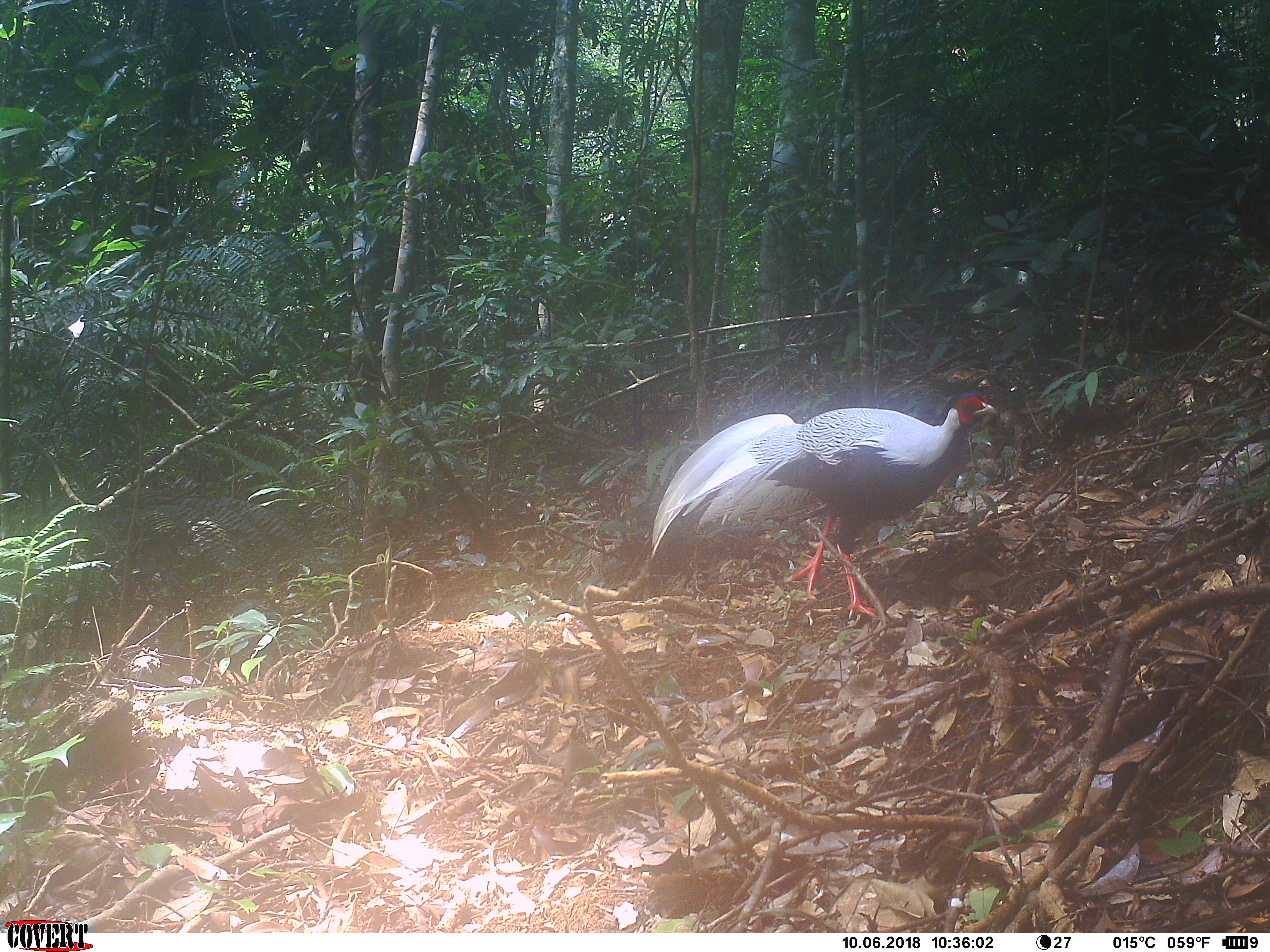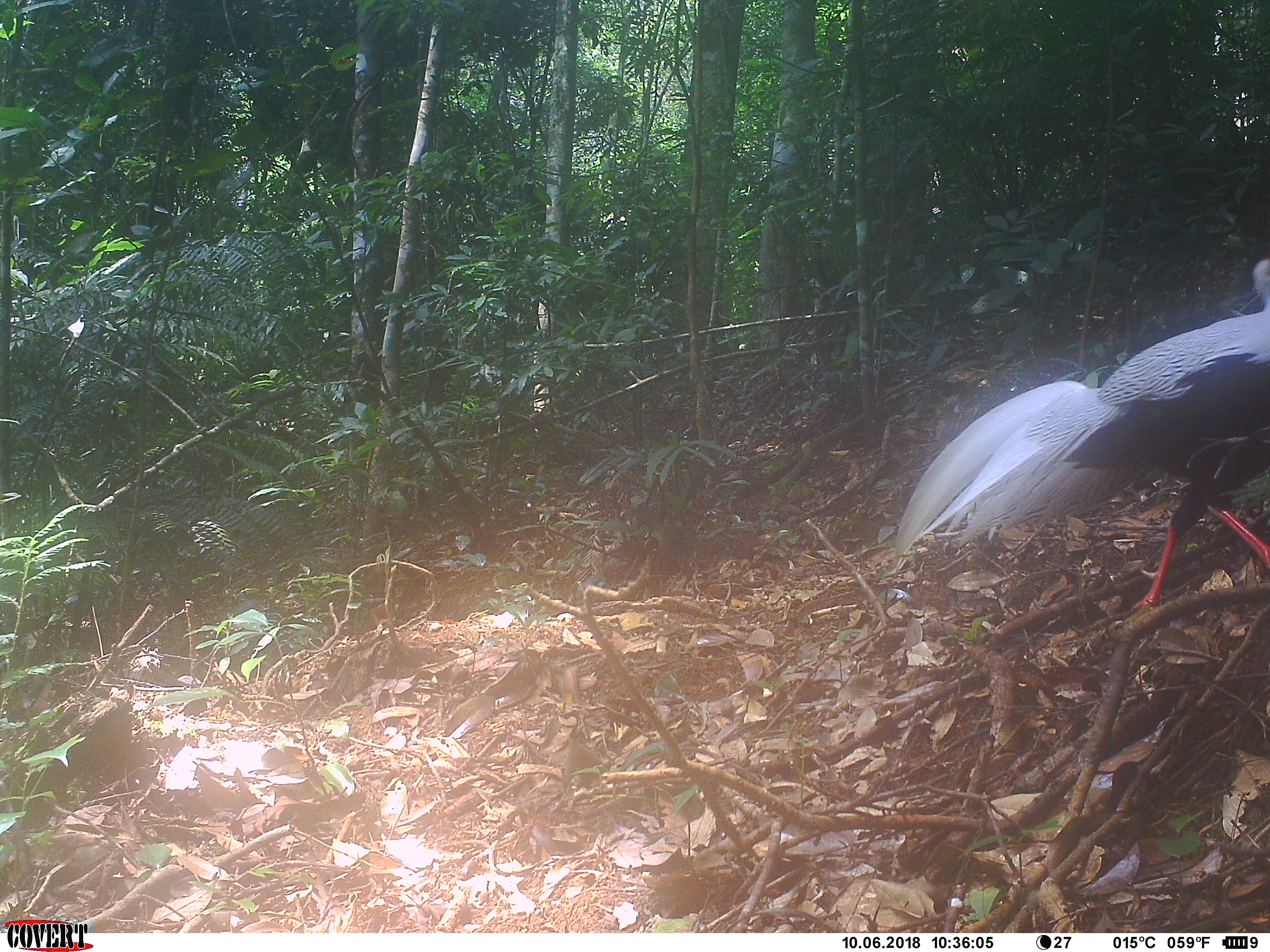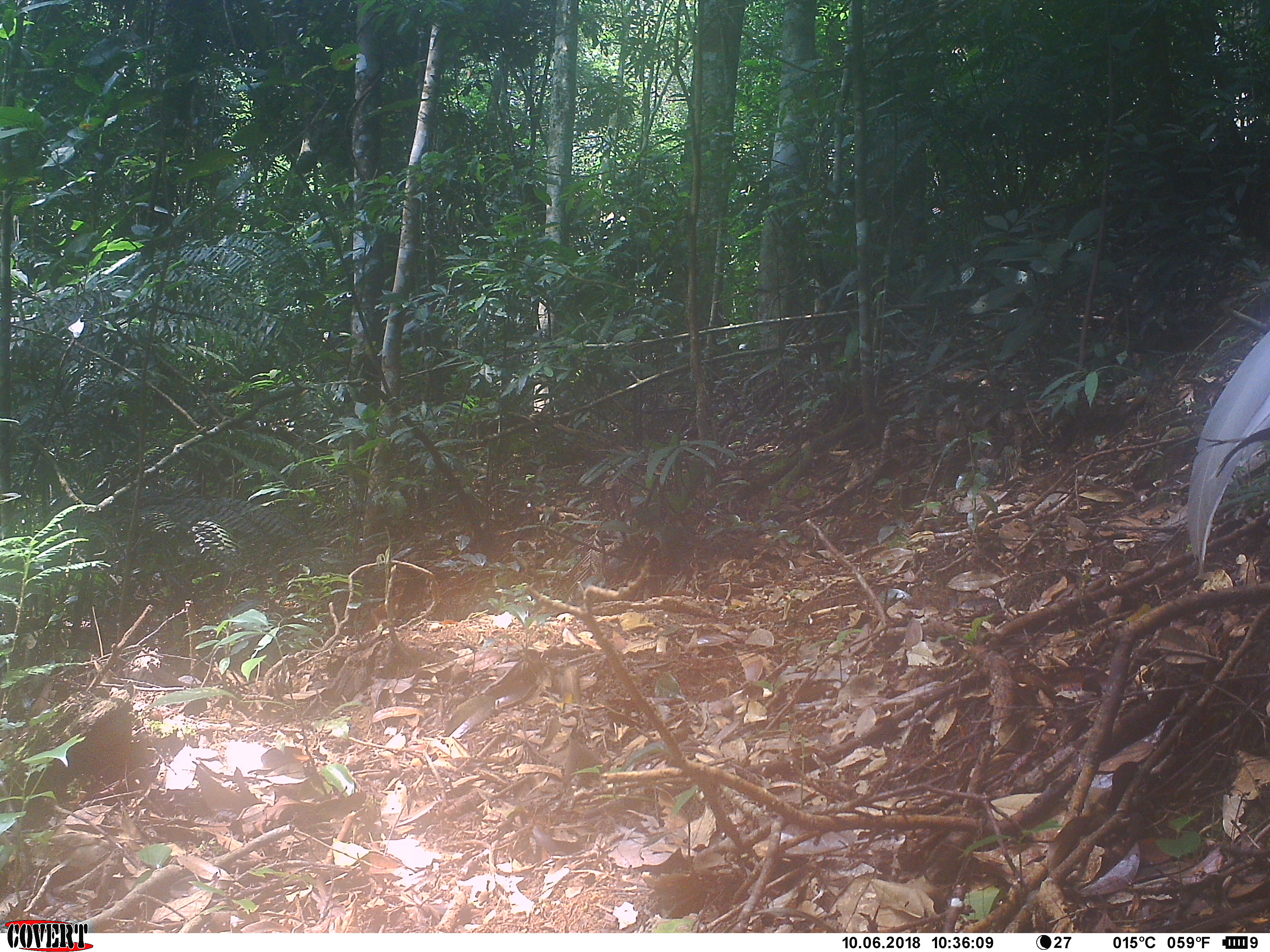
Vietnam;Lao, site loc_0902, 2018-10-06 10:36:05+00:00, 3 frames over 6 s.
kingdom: Animalia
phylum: Chordata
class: Aves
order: Galliformes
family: Phasianidae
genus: Lophura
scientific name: Lophura nycthemera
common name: silver pheasant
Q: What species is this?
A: Silver pheasant (Lophura nycthemera).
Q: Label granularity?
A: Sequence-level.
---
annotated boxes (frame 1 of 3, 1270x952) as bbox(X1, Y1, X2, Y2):
silver pheasant: bbox(645, 390, 999, 622)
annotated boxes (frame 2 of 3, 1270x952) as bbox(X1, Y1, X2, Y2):
silver pheasant: bbox(884, 258, 1270, 614)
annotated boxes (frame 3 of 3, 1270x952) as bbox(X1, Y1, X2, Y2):
silver pheasant: bbox(1183, 328, 1270, 577)